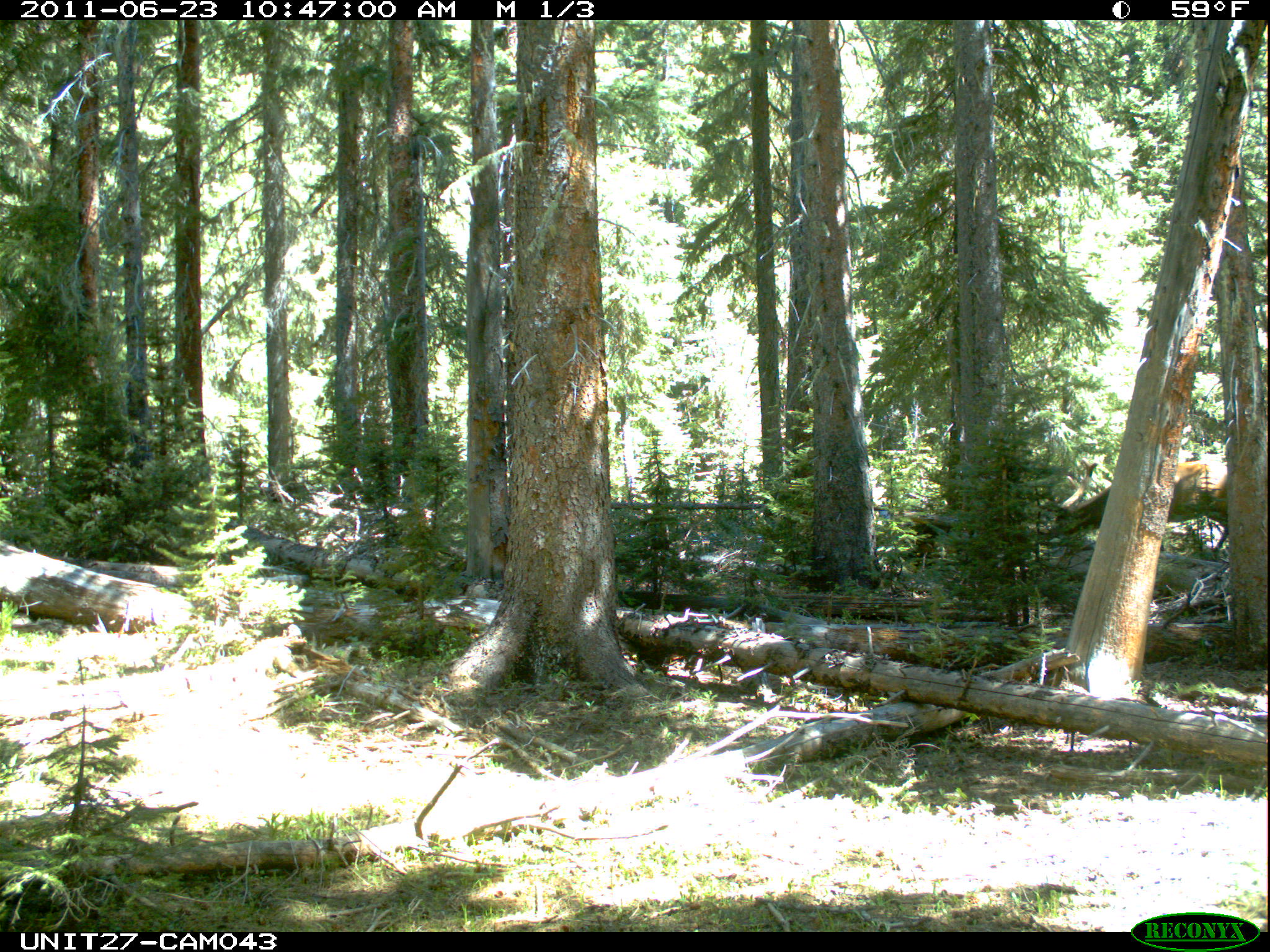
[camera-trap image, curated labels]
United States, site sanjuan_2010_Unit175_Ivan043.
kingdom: Animalia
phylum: Chordata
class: Mammalia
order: Artiodactyla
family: Cervidae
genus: Cervus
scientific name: Cervus elaphus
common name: red deer